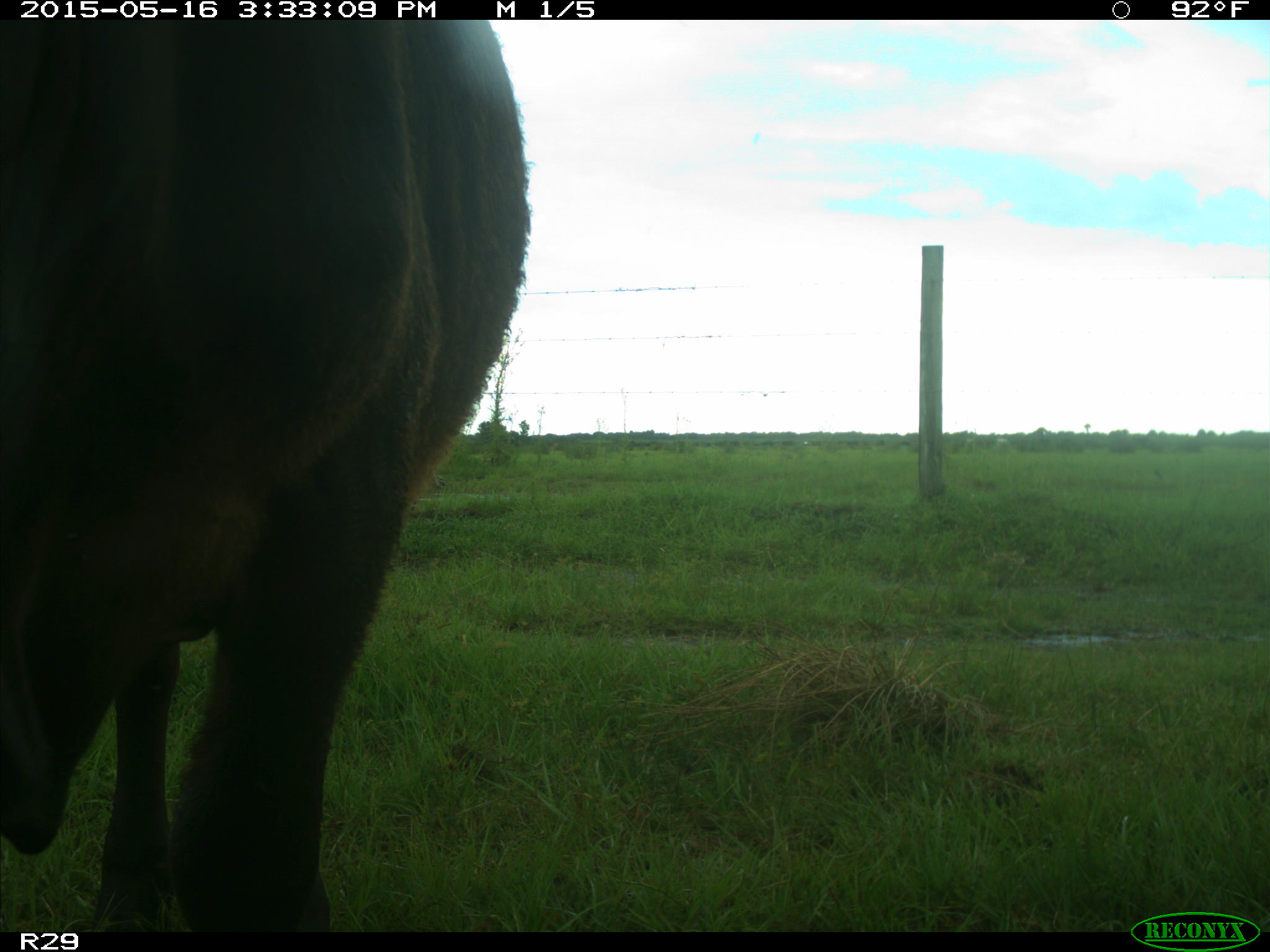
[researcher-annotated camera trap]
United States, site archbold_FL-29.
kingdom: Animalia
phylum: Chordata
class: Mammalia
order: Artiodactyla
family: Bovidae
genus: Bos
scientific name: Bos taurus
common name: domestic cow